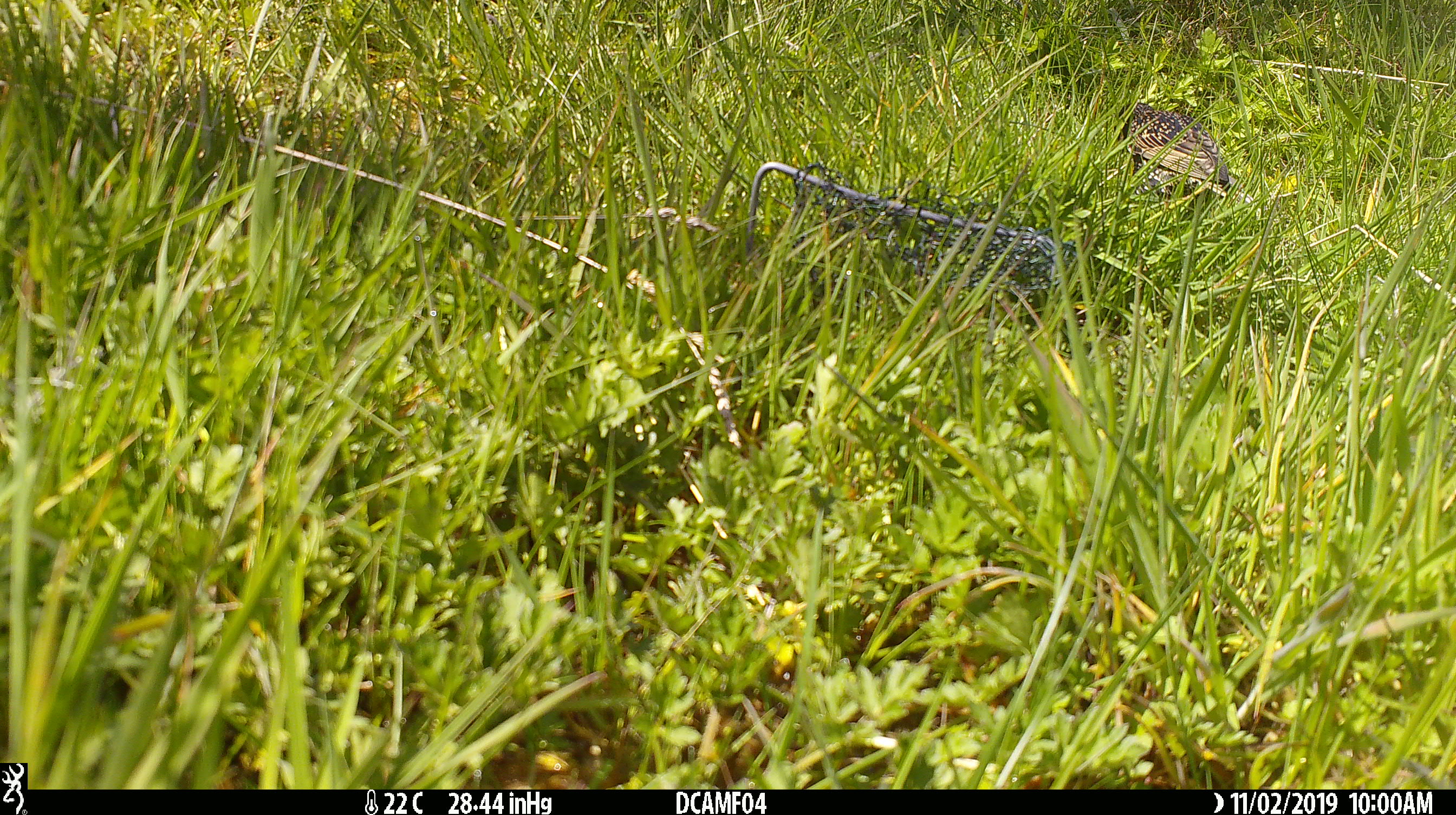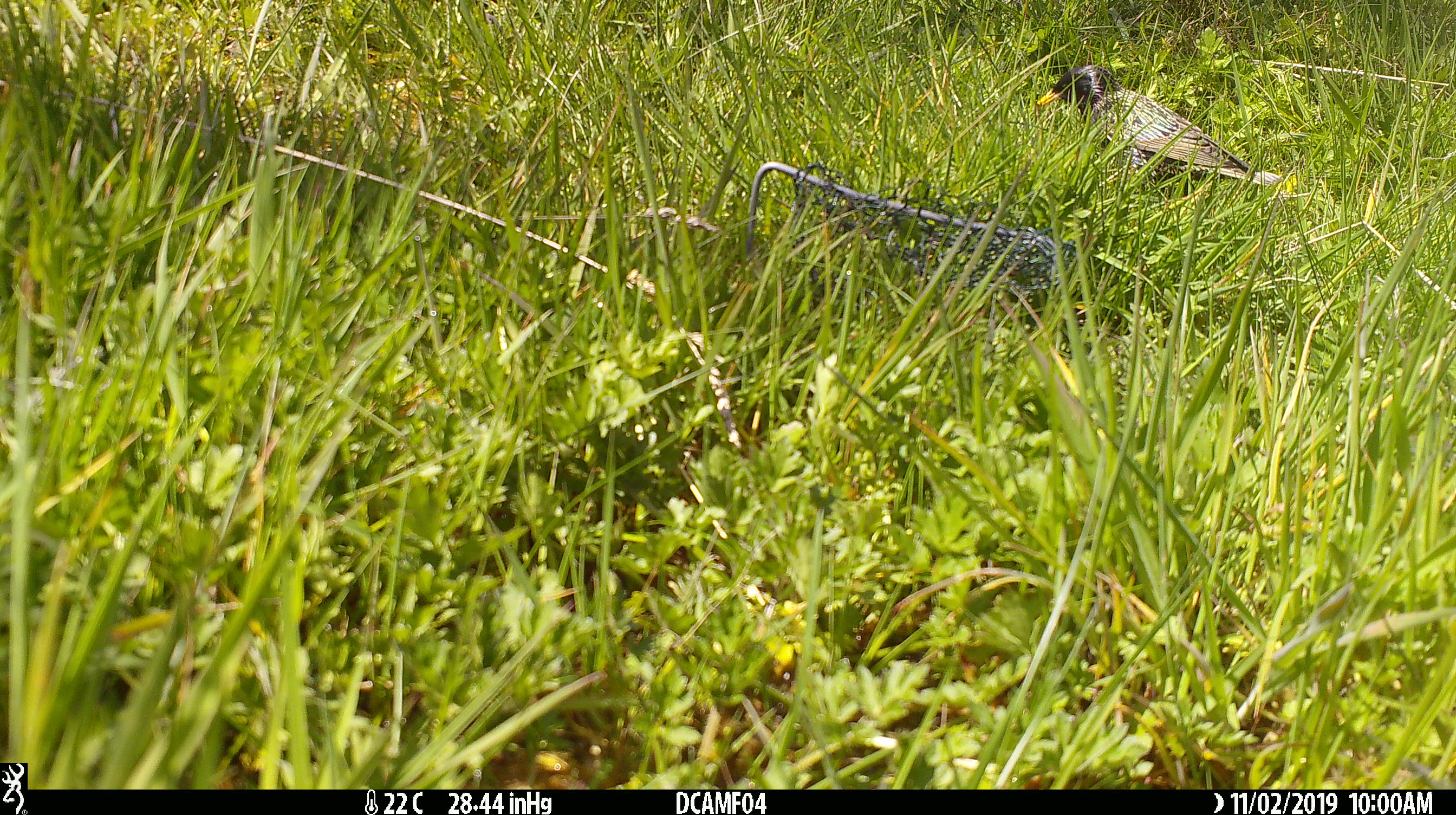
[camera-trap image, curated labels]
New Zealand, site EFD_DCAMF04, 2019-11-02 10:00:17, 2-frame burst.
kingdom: Animalia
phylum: Chordata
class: Aves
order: Passeriformes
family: Sturnidae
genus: Sturnus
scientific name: Sturnus vulgaris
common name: european starling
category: starling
Starling (european starling) (Sturnus vulgaris).